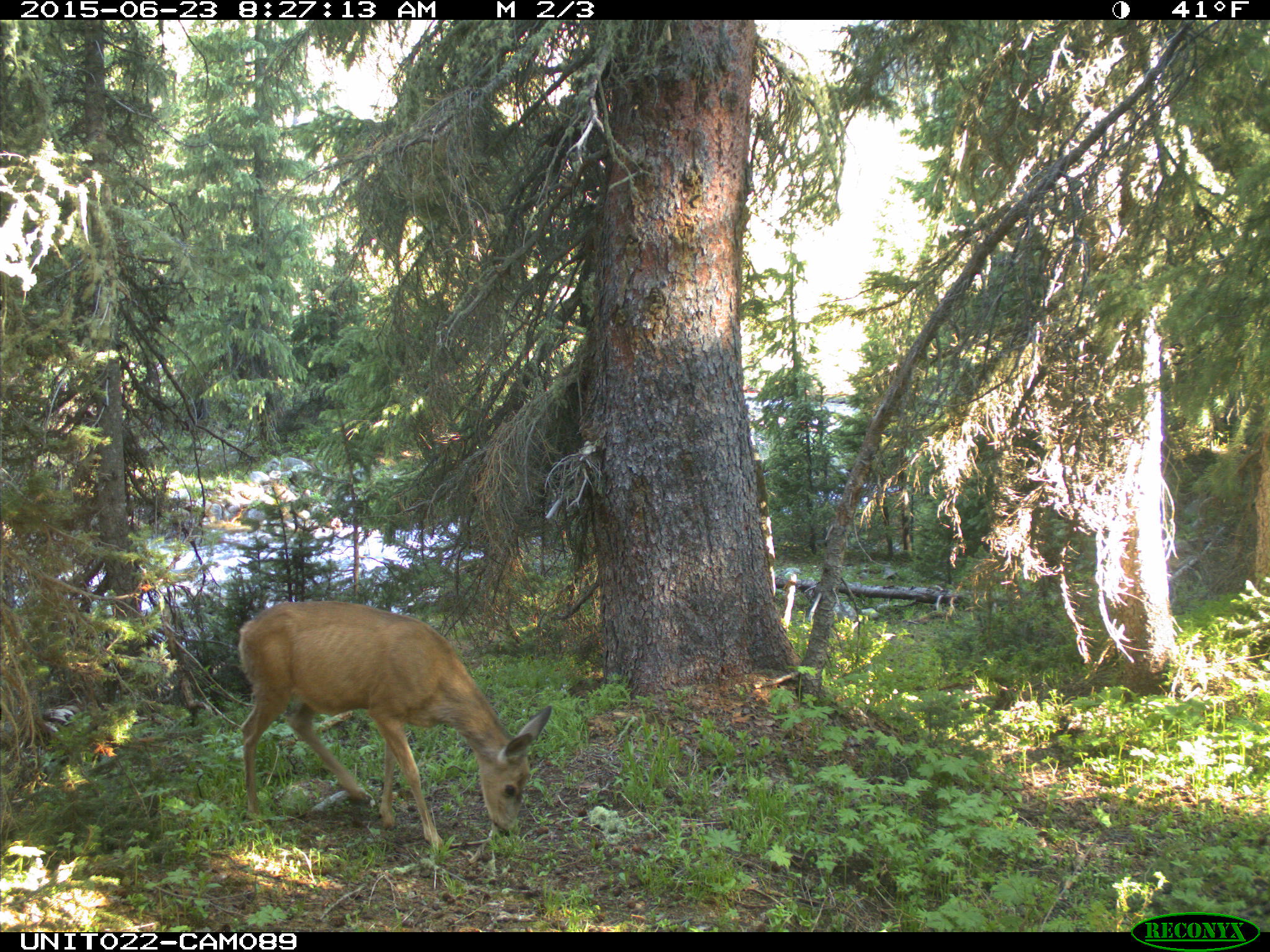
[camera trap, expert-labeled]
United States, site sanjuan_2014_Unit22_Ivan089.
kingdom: Animalia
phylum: Chordata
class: Mammalia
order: Artiodactyla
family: Cervidae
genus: Odocoileus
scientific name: Odocoileus hemionus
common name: mule deer